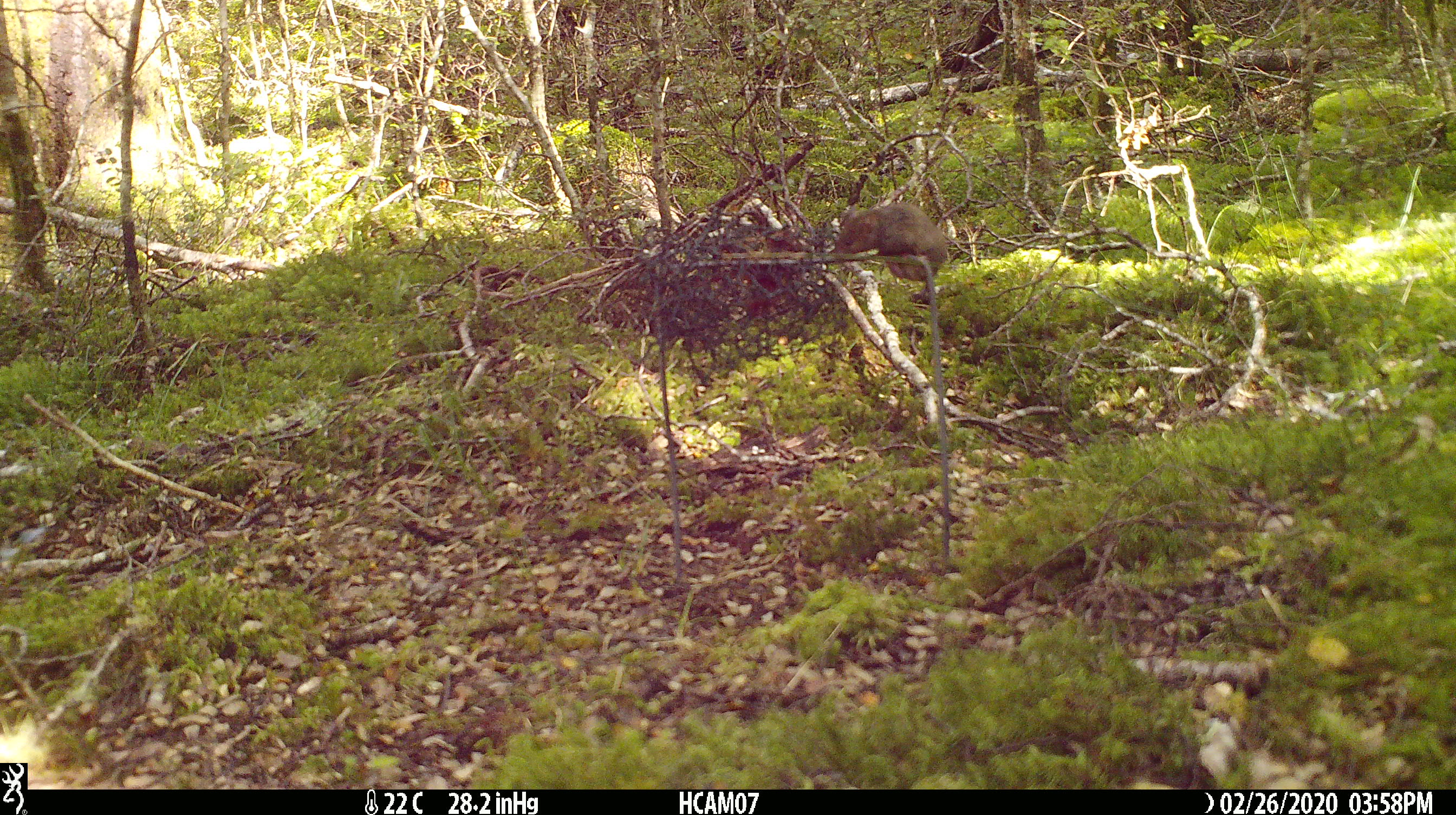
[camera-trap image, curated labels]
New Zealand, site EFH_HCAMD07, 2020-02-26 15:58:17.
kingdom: Animalia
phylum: Chordata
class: Mammalia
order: Rodentia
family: Muridae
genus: Mus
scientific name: Mus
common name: mouse